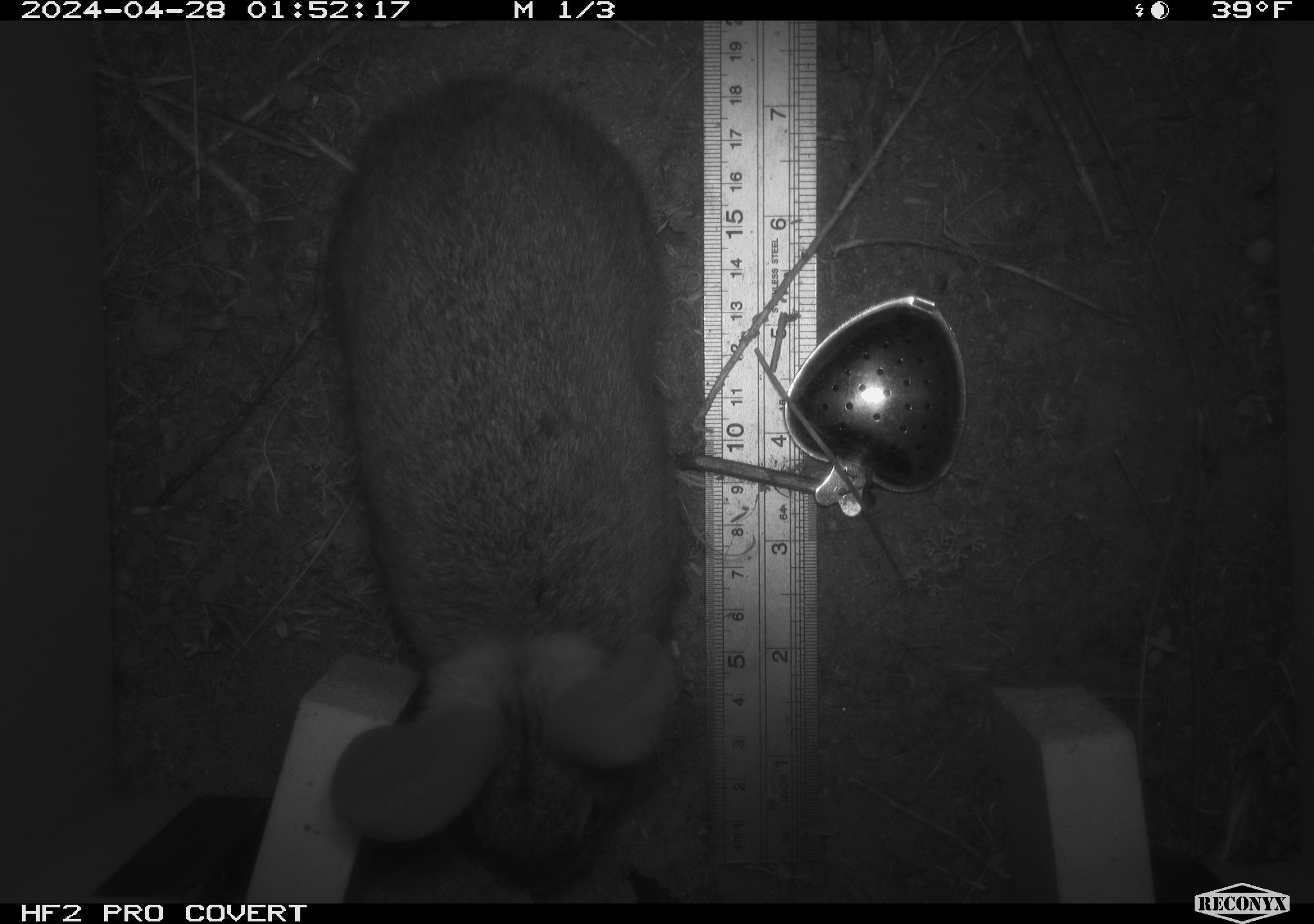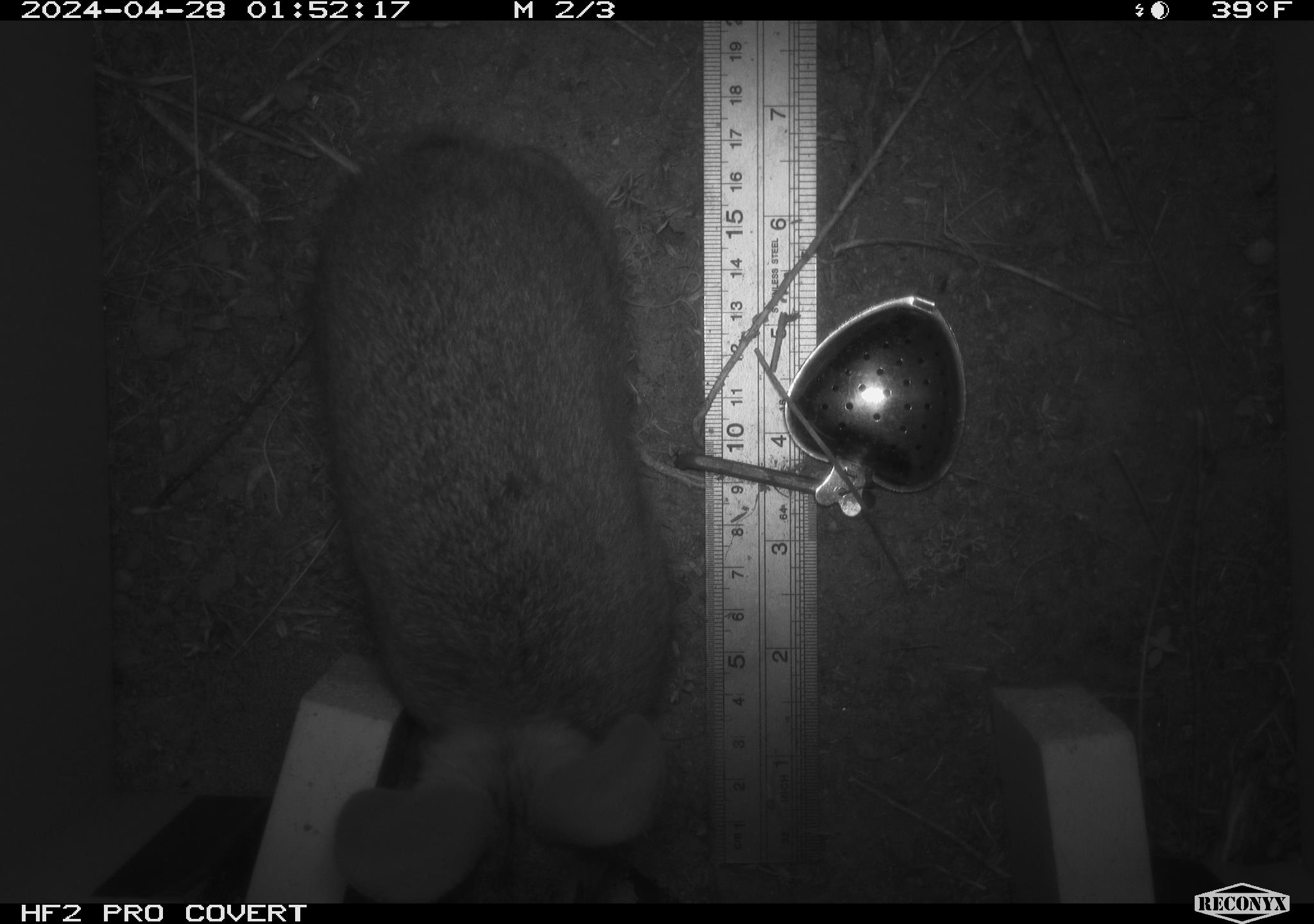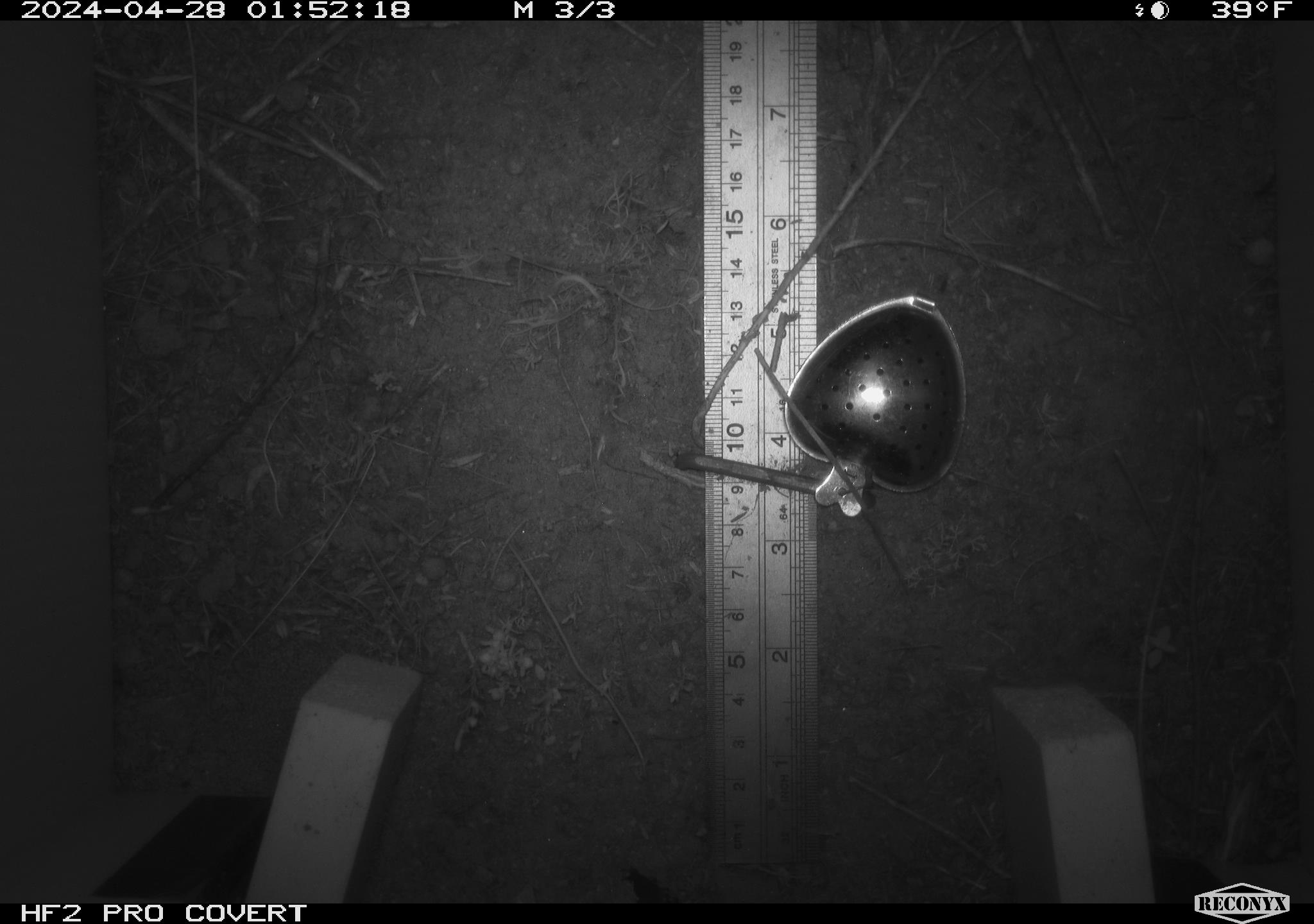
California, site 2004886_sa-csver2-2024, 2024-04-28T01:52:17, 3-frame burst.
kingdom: Animalia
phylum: Chordata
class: Mammalia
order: Lagomorpha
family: Leporidae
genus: Sylvilagus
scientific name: Sylvilagus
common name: cottontail rabbits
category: sylvilagus species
Sylvilagus species (cottontail rabbits) (Sylvilagus).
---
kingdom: Animalia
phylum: Chordata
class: Mammalia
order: Lagomorpha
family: Leporidae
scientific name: Leporidae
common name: rabbit or hare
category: rabbit and hare family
Rabbit and hare family (rabbit or hare) (Leporidae).